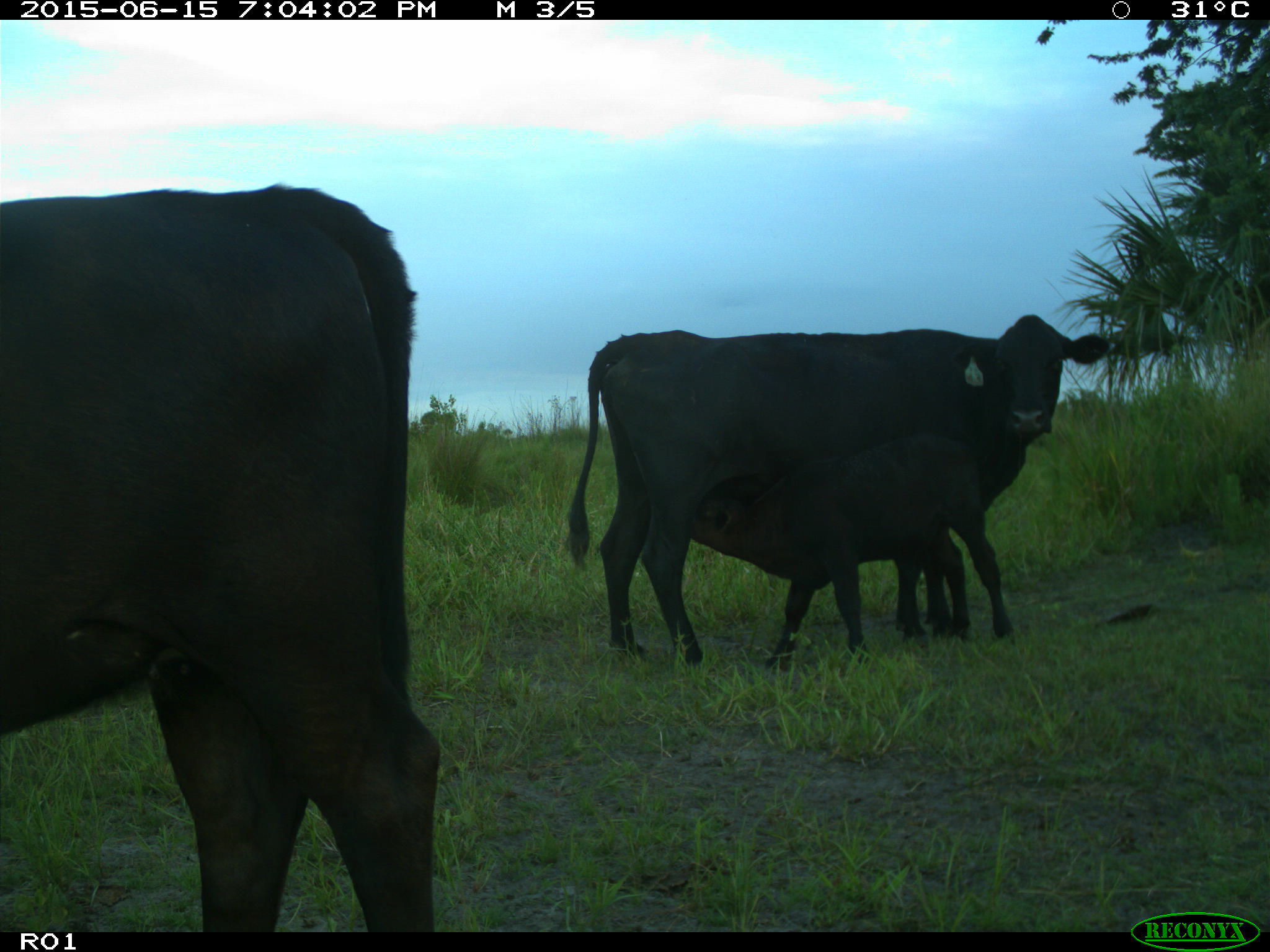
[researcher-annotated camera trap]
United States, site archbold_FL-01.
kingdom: Animalia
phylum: Chordata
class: Mammalia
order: Artiodactyla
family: Bovidae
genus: Bos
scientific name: Bos taurus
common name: domestic cow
Bos taurus (domestic cow).